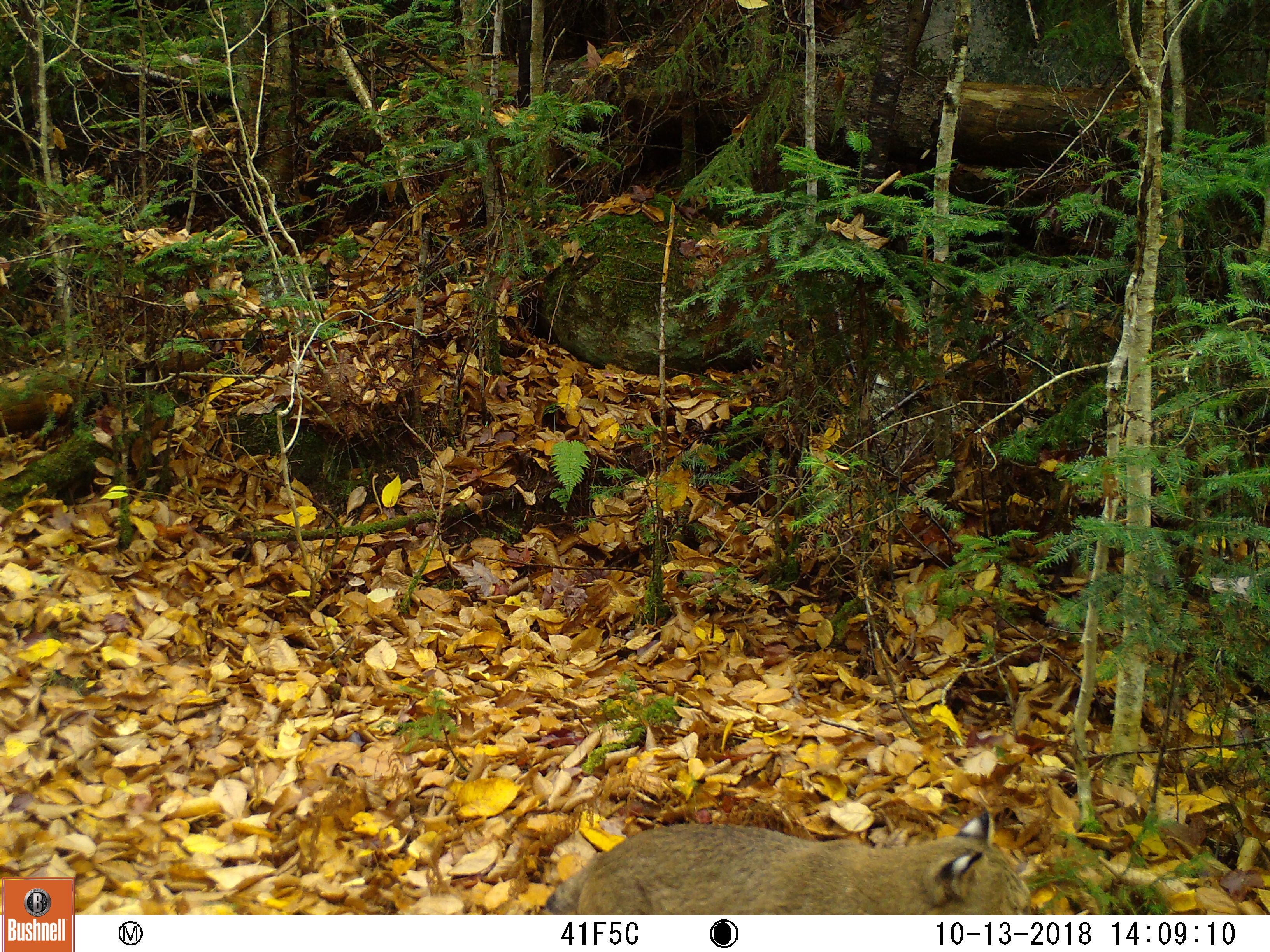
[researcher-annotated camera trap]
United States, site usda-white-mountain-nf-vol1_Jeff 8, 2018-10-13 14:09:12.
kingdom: Animalia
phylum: Chordata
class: Mammalia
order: Carnivora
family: Felidae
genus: Lynx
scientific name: Lynx rufus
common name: bobcat